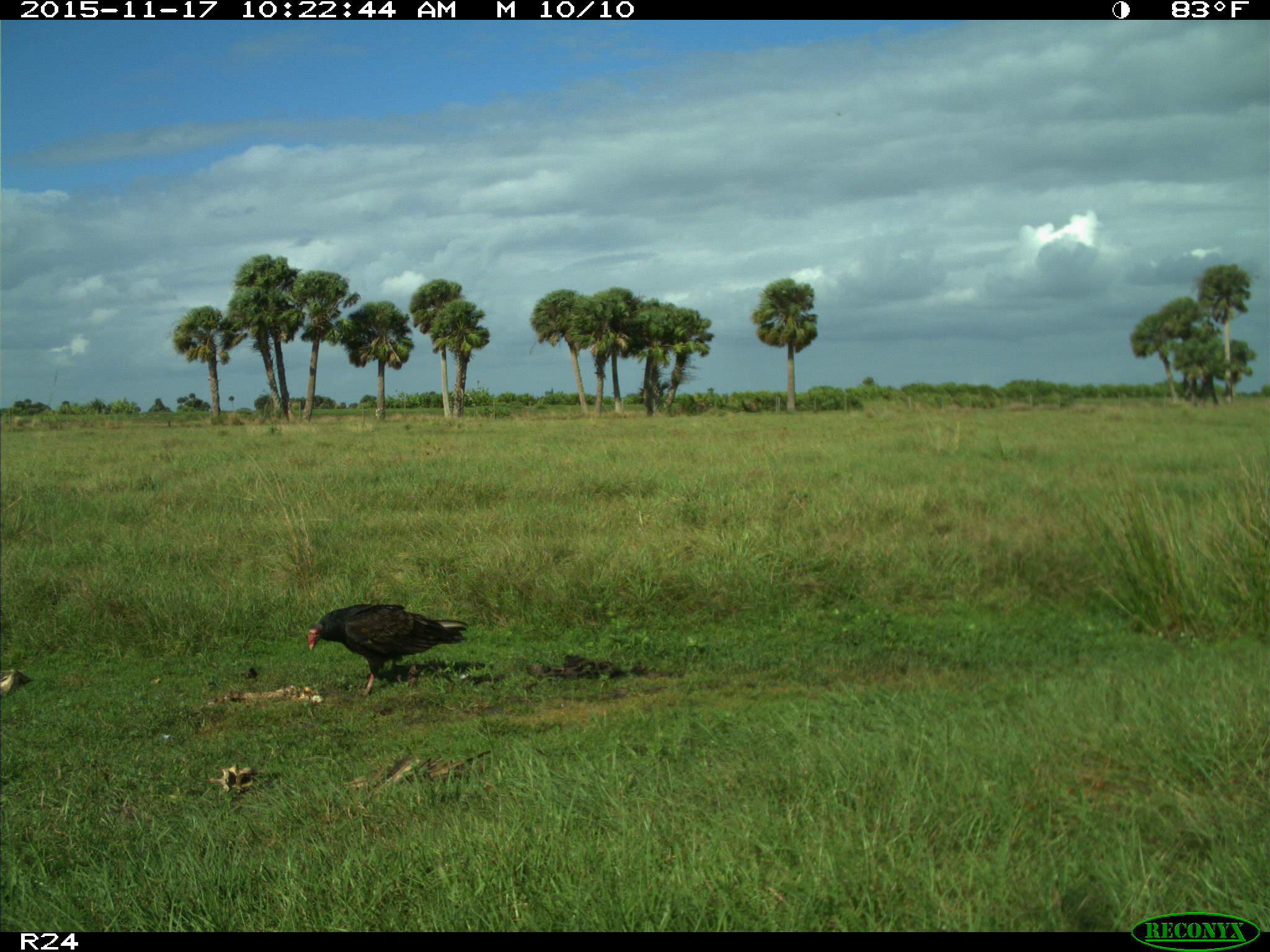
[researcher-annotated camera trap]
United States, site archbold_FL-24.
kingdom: Animalia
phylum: Chordata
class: Aves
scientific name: Aves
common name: birds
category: unidentified bird